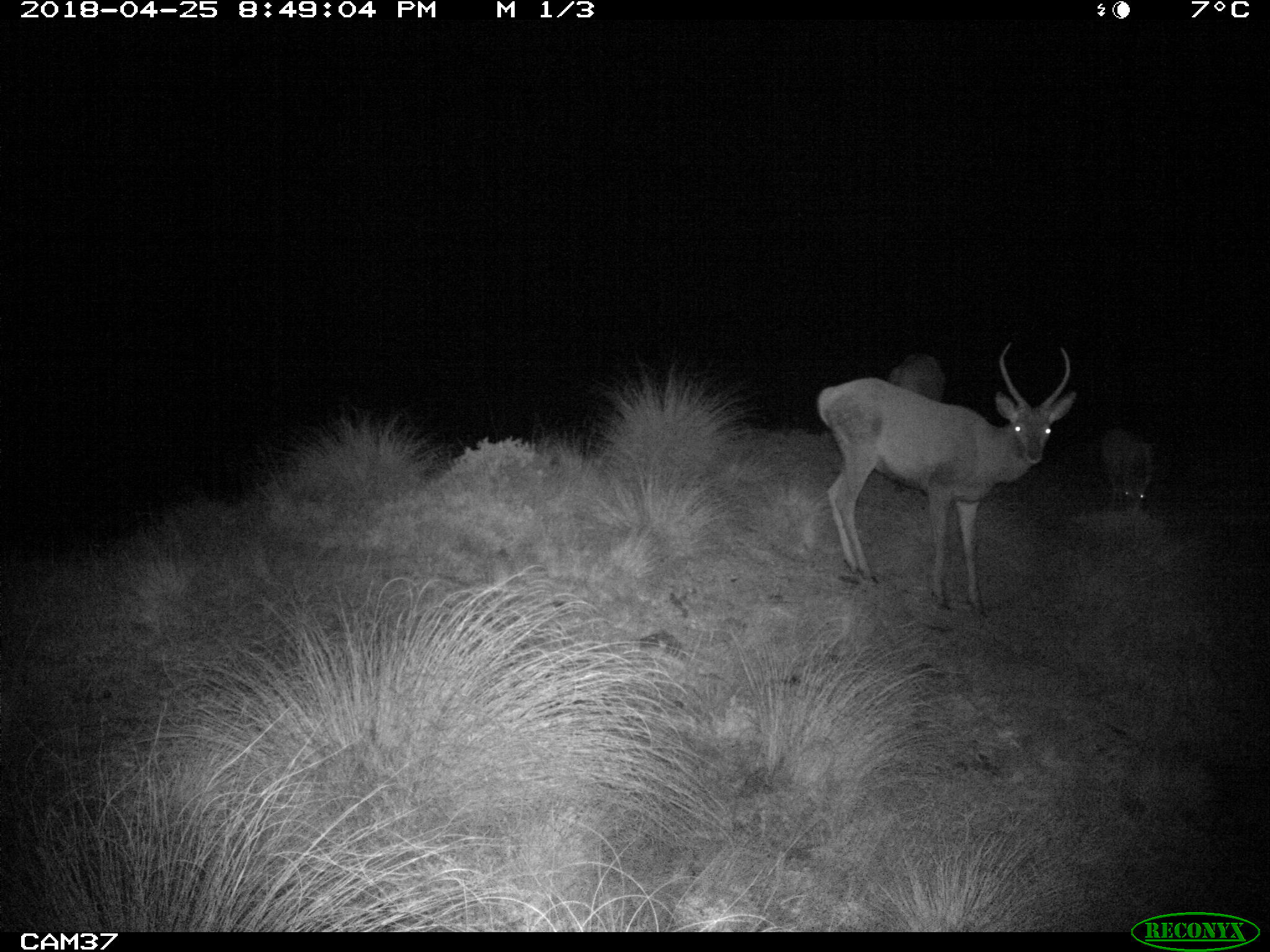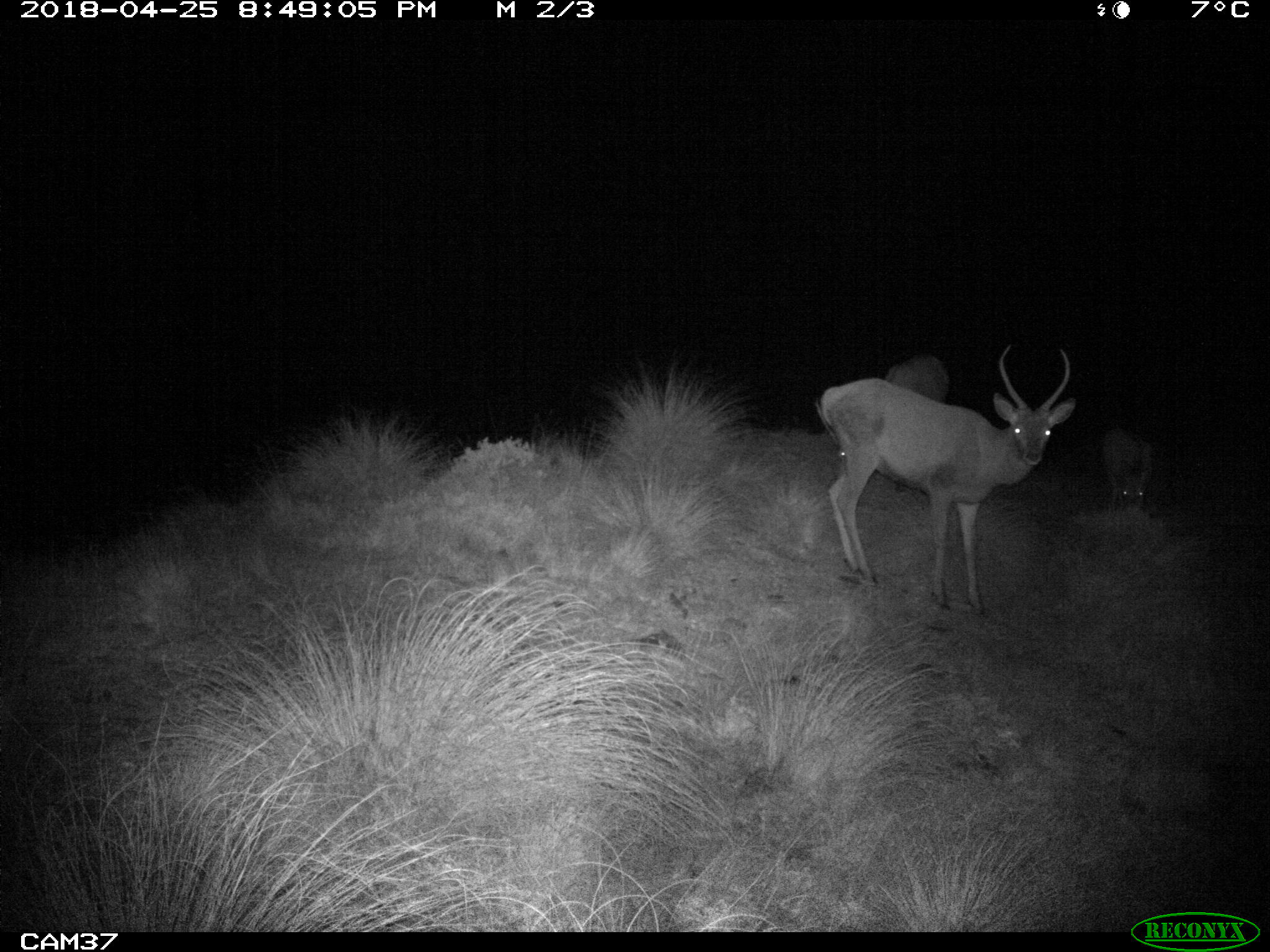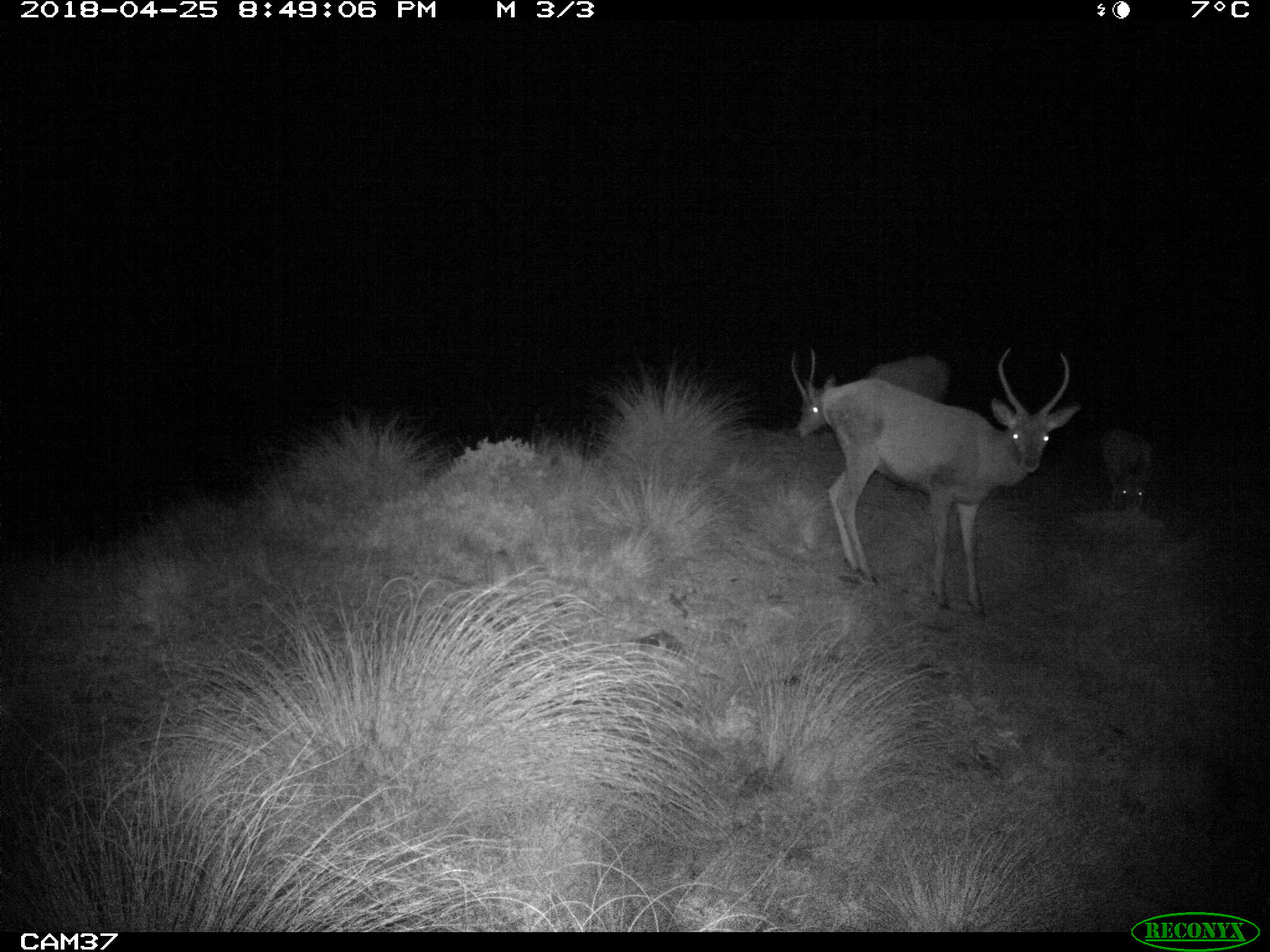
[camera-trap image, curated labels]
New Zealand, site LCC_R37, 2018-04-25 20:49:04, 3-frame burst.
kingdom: Animalia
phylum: Chordata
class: Mammalia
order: Artiodactyla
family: Cervidae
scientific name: Cervidae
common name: deer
Deer (Cervidae).